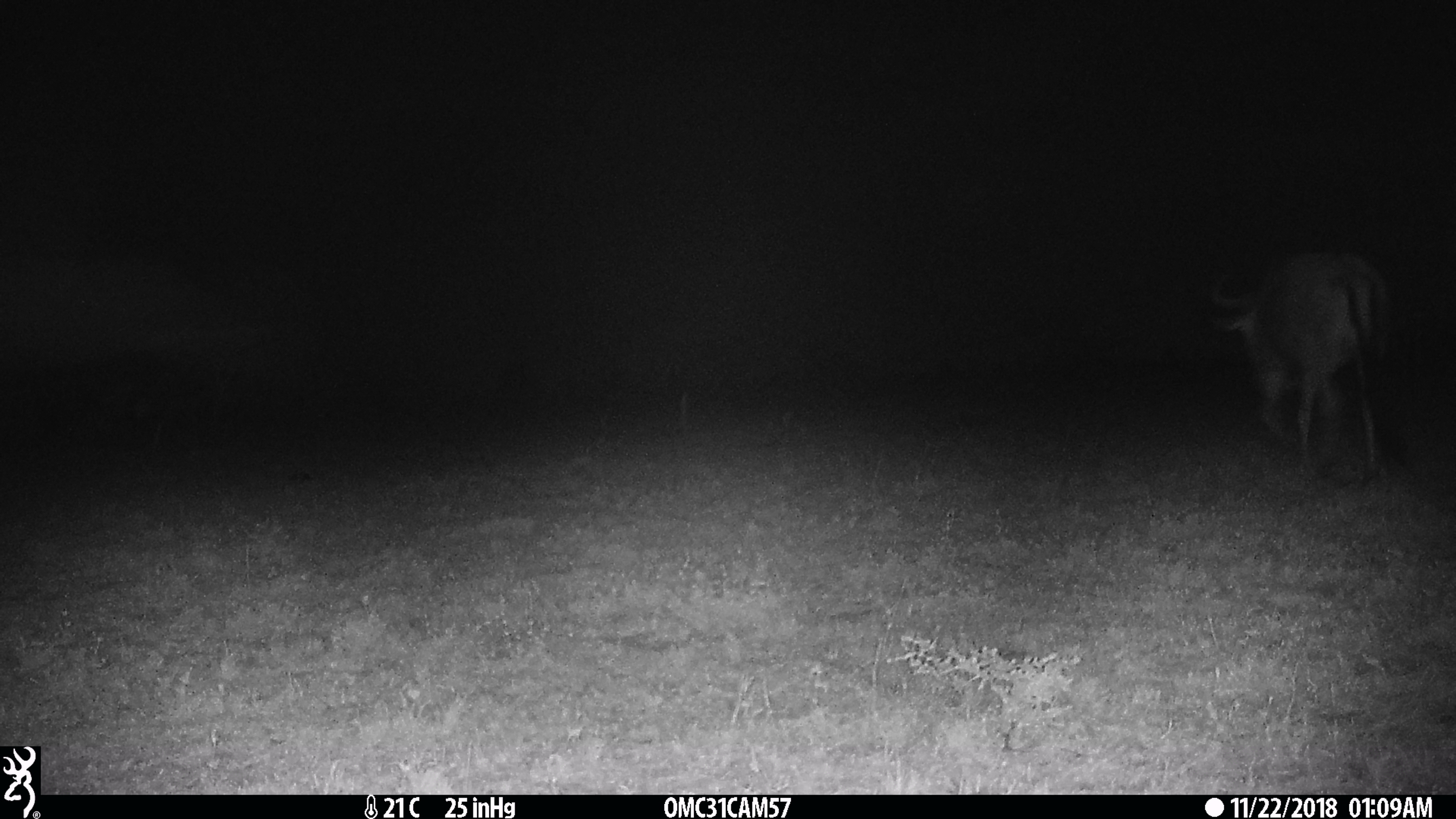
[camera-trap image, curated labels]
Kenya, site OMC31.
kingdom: Animalia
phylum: Chordata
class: Mammalia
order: Artiodactyla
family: Bovidae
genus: Connochaetes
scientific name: Connochaetes taurinus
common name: blue wildebeest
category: wildebeest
Wildebeest (blue wildebeest) (Connochaetes taurinus).